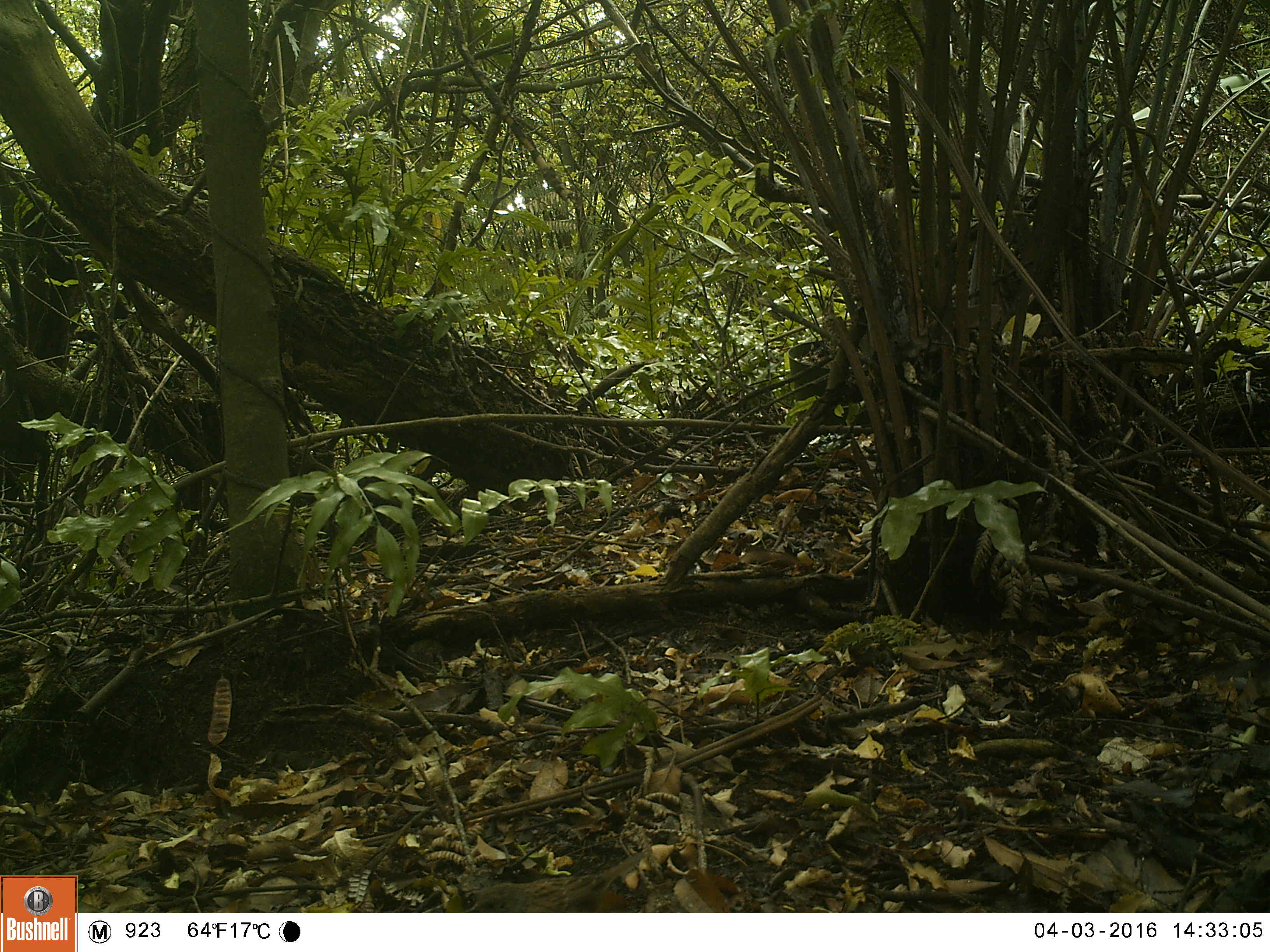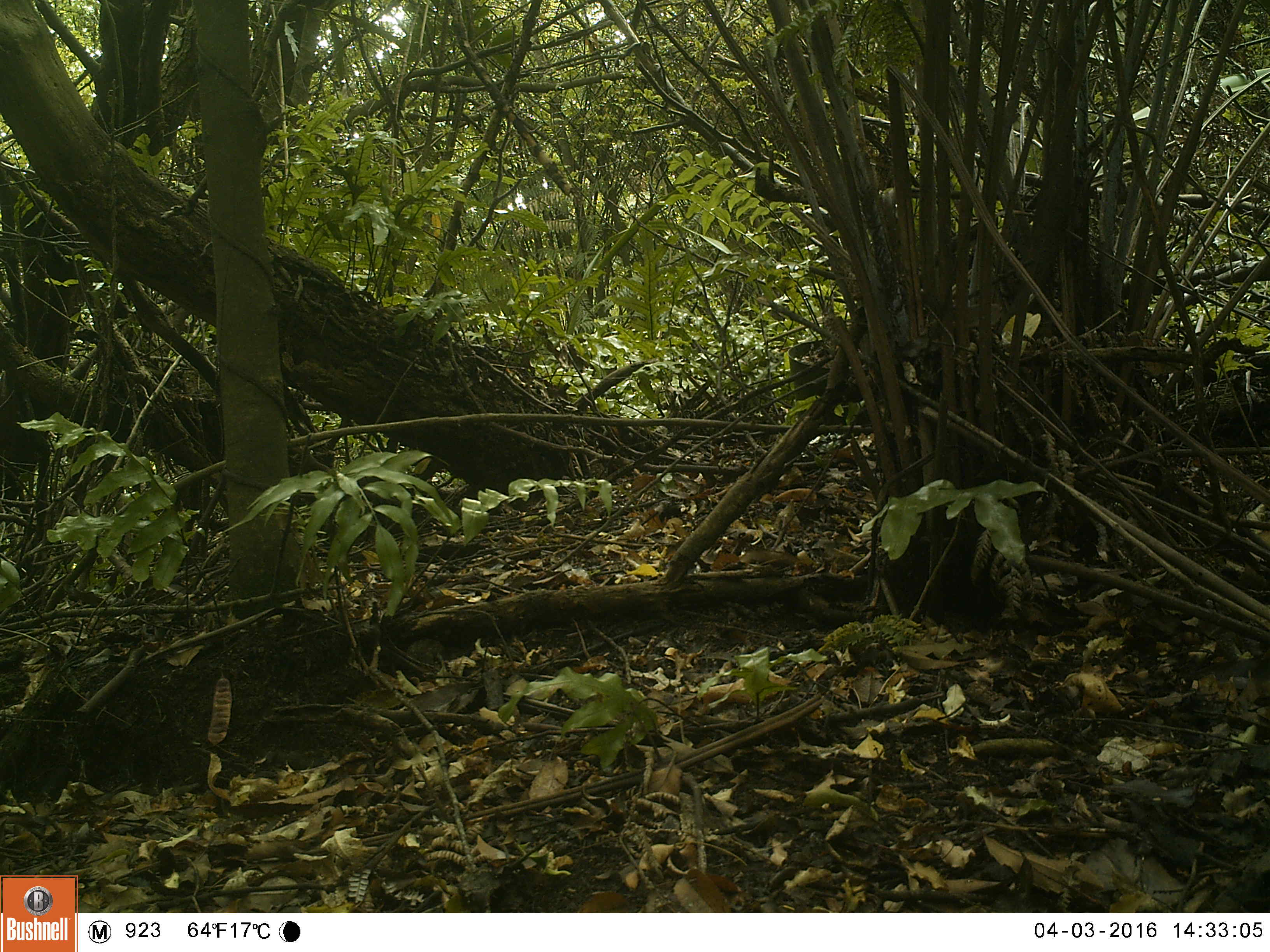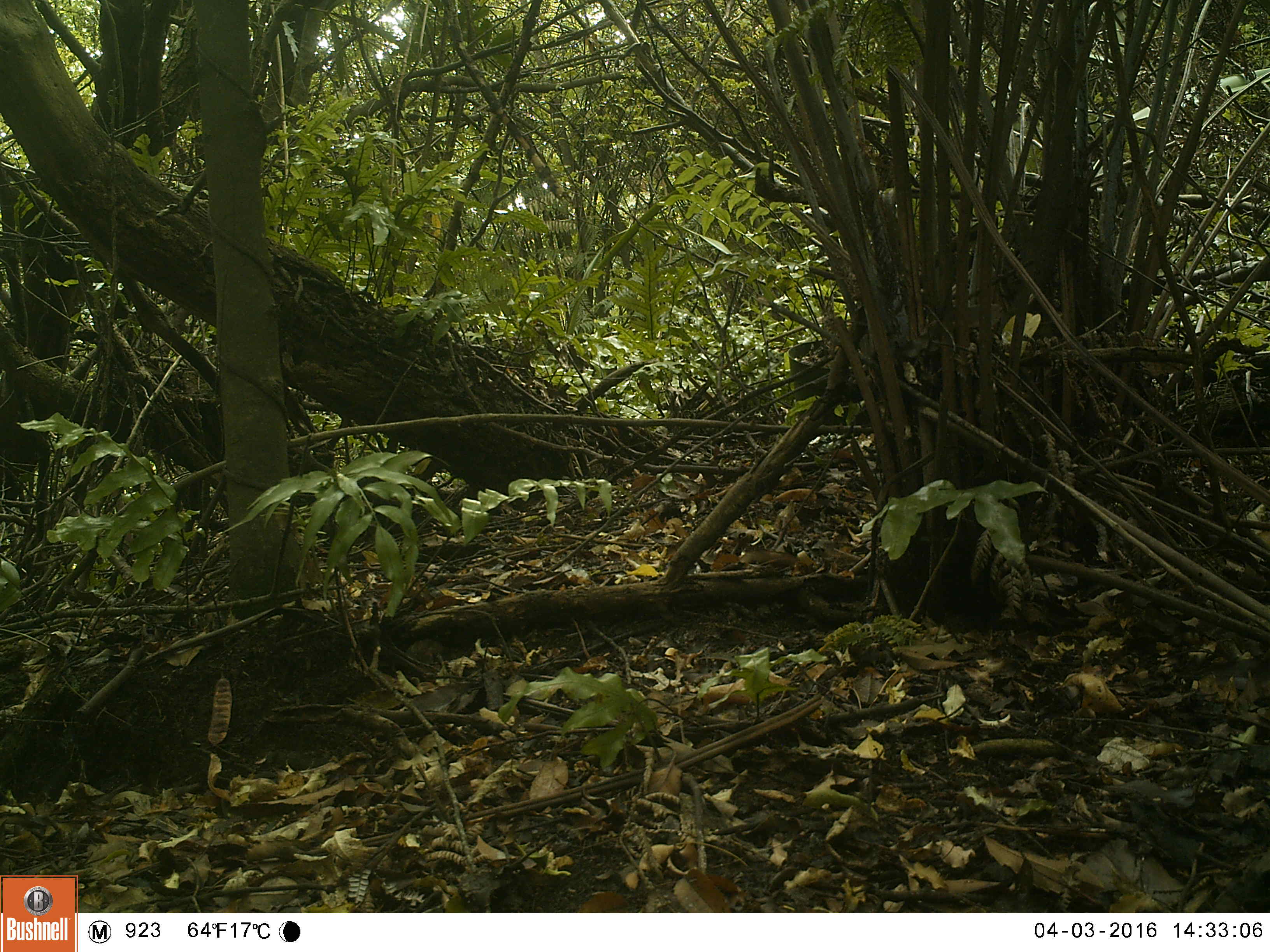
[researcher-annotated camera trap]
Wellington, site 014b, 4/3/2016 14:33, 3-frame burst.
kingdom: Animalia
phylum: Chordata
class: Aves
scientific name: Aves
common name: bird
Bird (Aves).